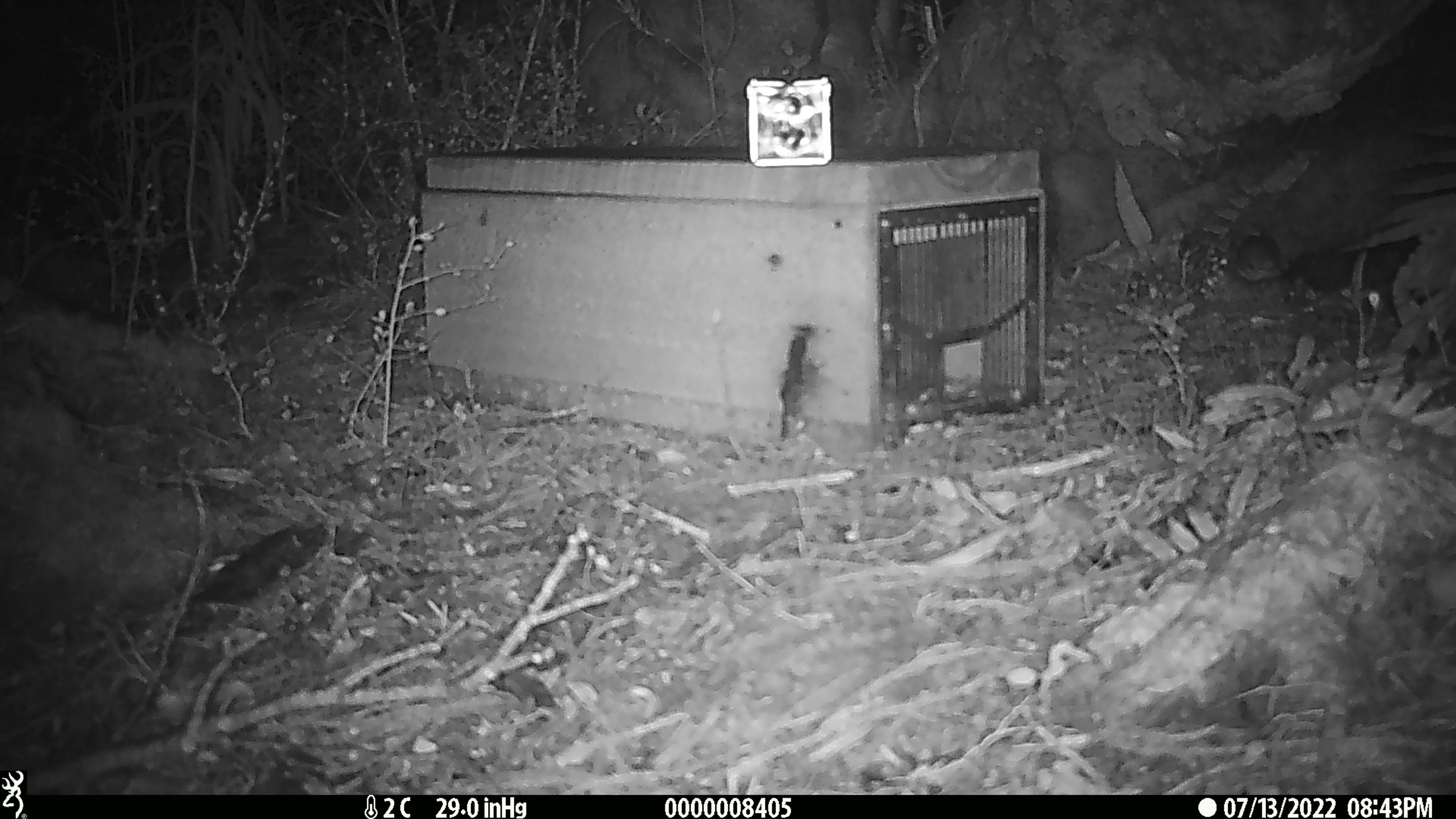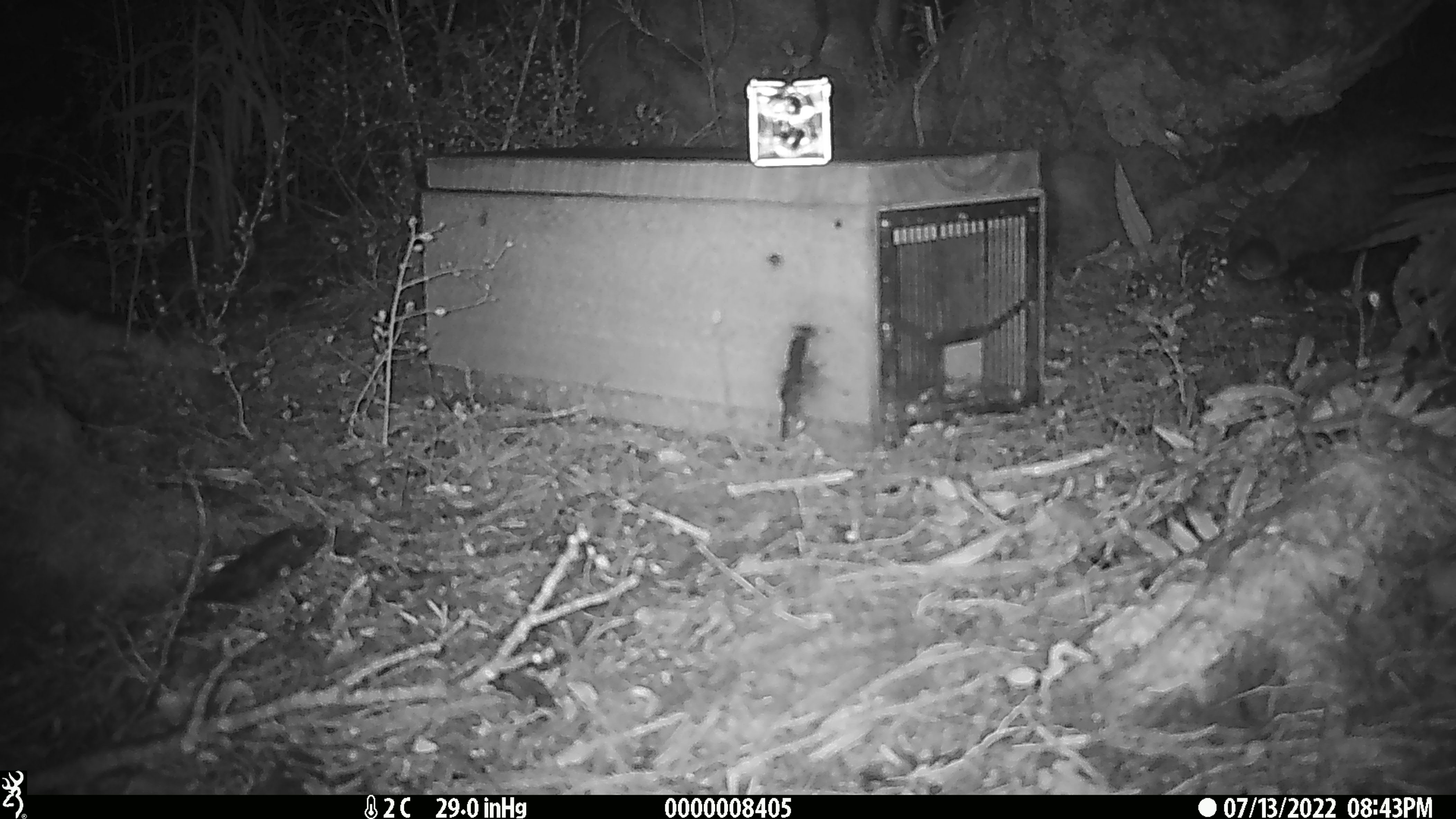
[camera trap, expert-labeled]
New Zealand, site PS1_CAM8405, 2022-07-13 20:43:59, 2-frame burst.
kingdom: Animalia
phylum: Chordata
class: Mammalia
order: Rodentia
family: Muridae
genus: Mus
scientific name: Mus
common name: mouse